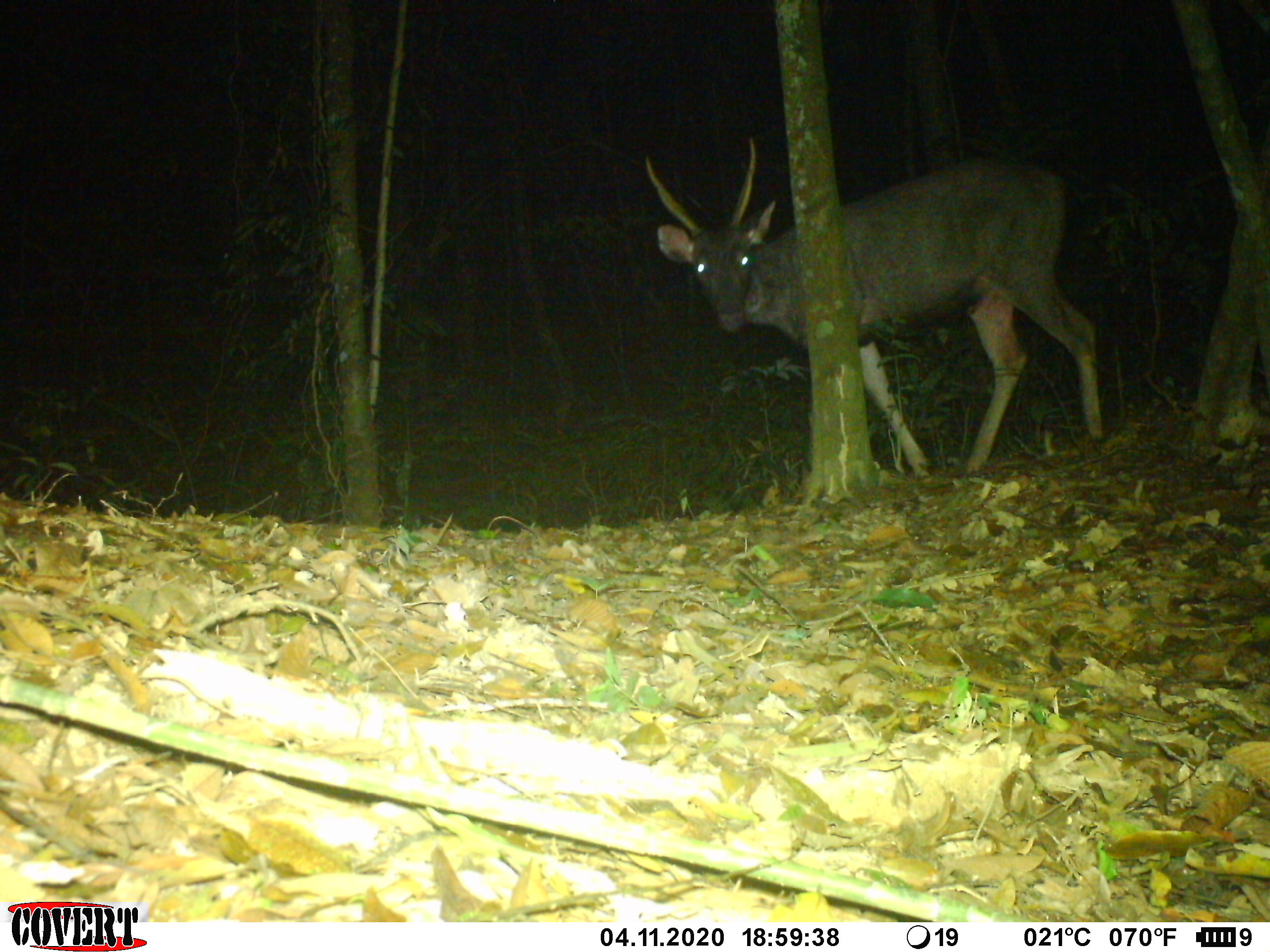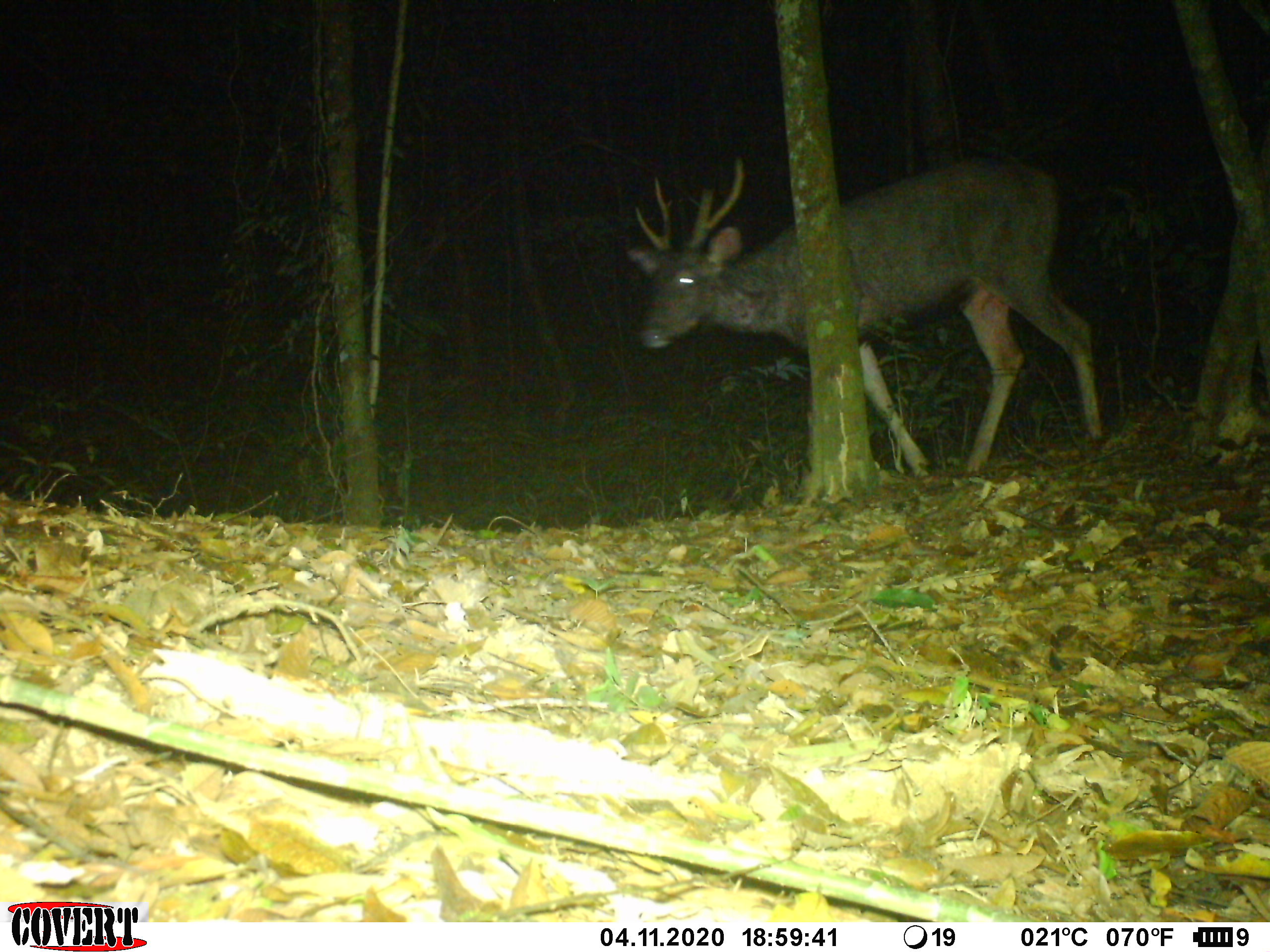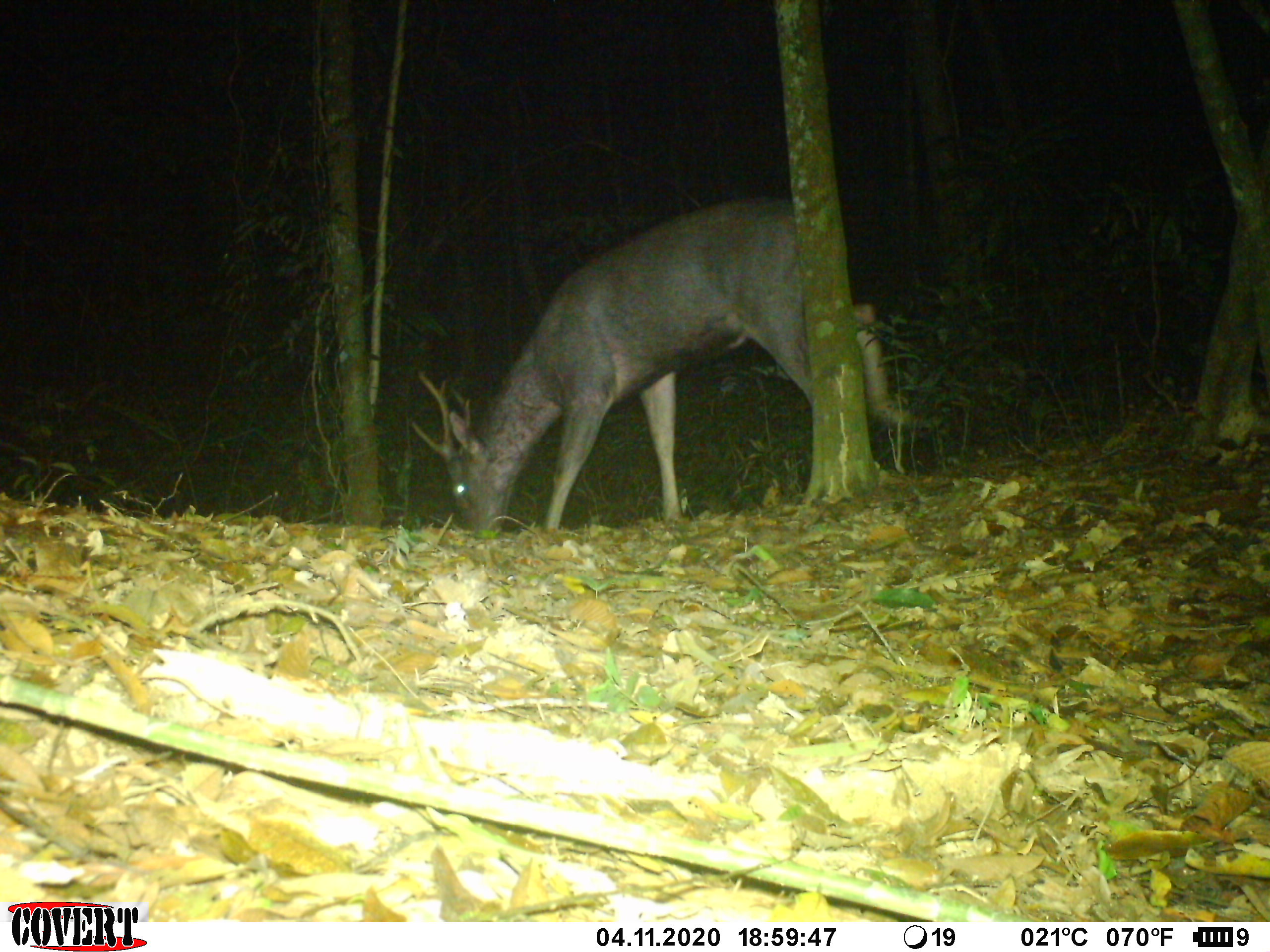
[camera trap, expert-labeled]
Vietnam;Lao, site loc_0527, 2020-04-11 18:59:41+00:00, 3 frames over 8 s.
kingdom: Animalia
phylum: Chordata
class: Mammalia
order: Artiodactyla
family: Cervidae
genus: Rusa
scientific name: Rusa unicolor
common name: sambar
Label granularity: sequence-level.